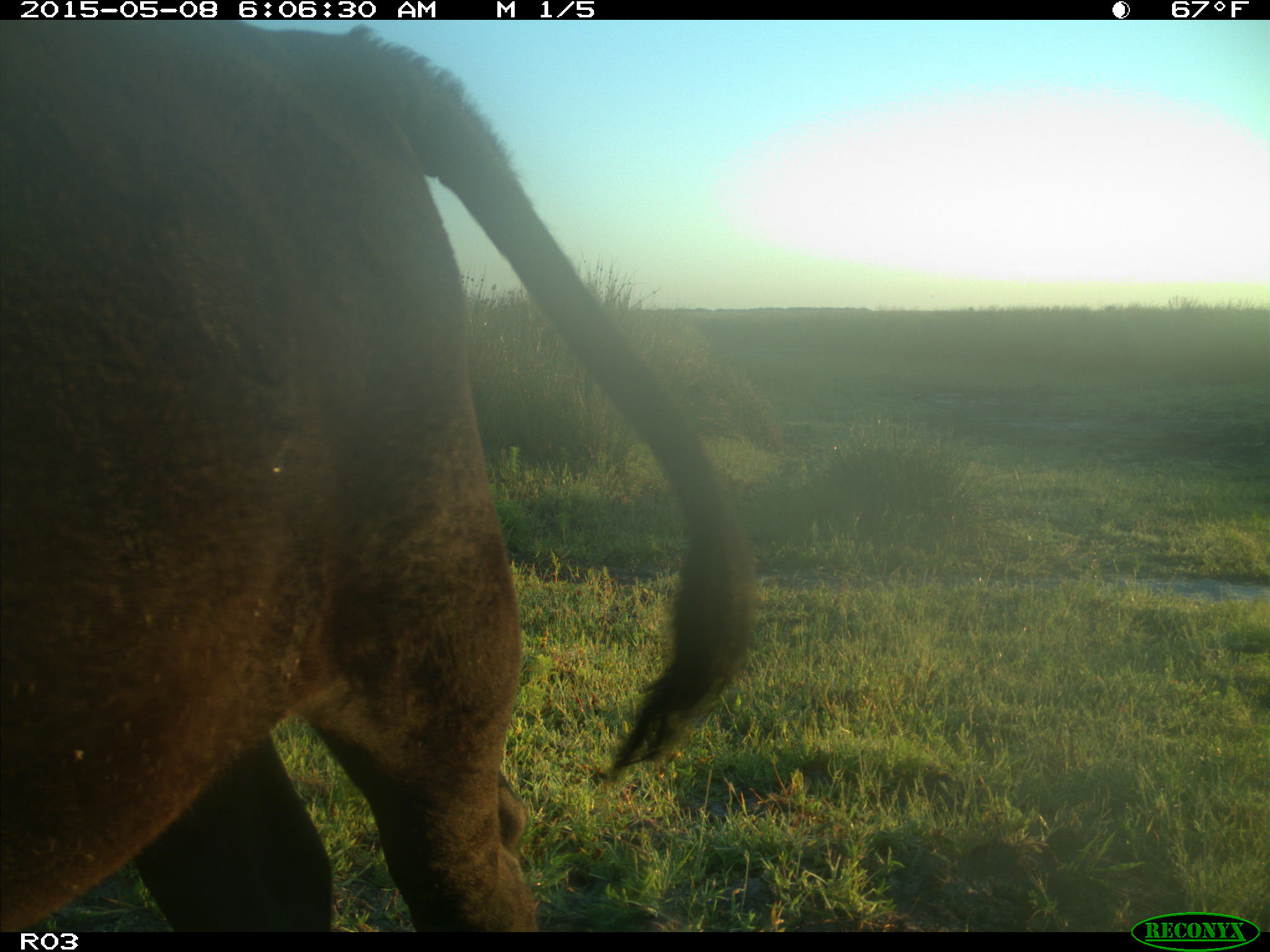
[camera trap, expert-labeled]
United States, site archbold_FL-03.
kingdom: Animalia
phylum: Chordata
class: Mammalia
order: Artiodactyla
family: Bovidae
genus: Bos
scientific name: Bos taurus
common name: domestic cow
Bos taurus (domestic cow).